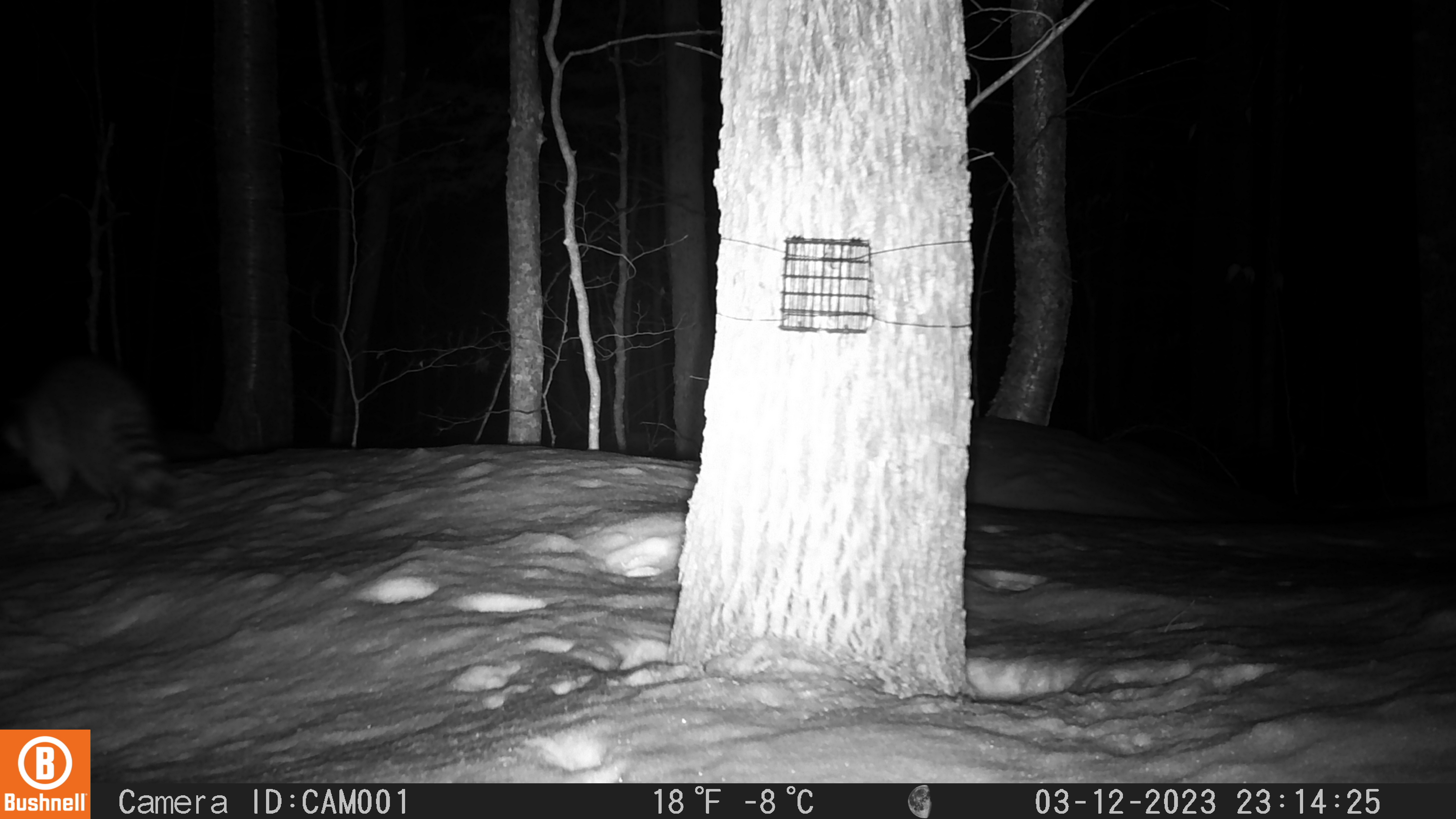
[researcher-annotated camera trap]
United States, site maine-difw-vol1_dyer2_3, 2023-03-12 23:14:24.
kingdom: Animalia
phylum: Chordata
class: Mammalia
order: Carnivora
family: Procyonidae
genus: Procyon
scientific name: Procyon lotor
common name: raccoon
Raccoon (Procyon lotor).